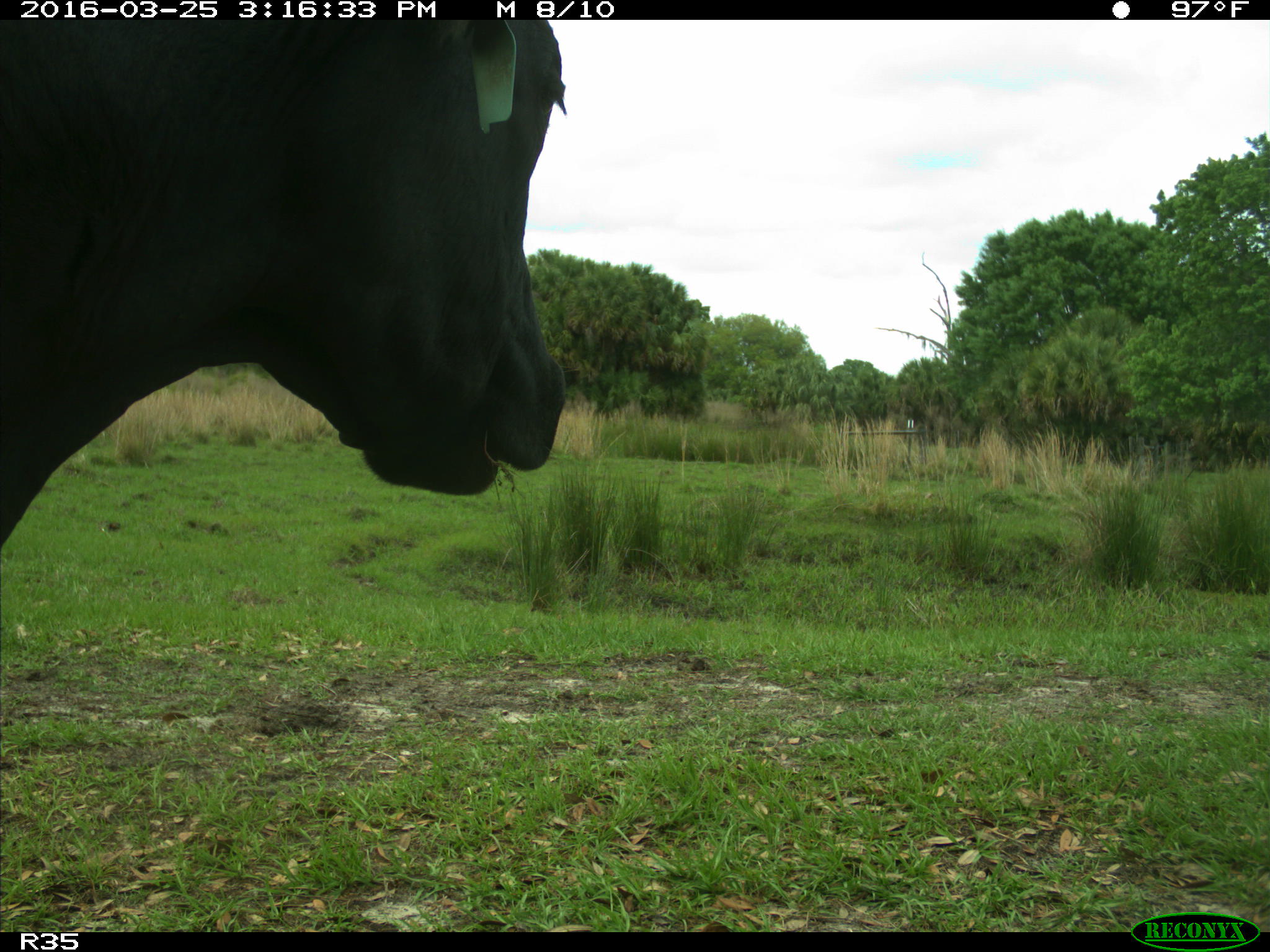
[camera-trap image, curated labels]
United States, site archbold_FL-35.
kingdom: Animalia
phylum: Chordata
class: Mammalia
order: Artiodactyla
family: Bovidae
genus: Bos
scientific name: Bos taurus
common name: domestic cow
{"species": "Bos taurus (domestic cow)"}